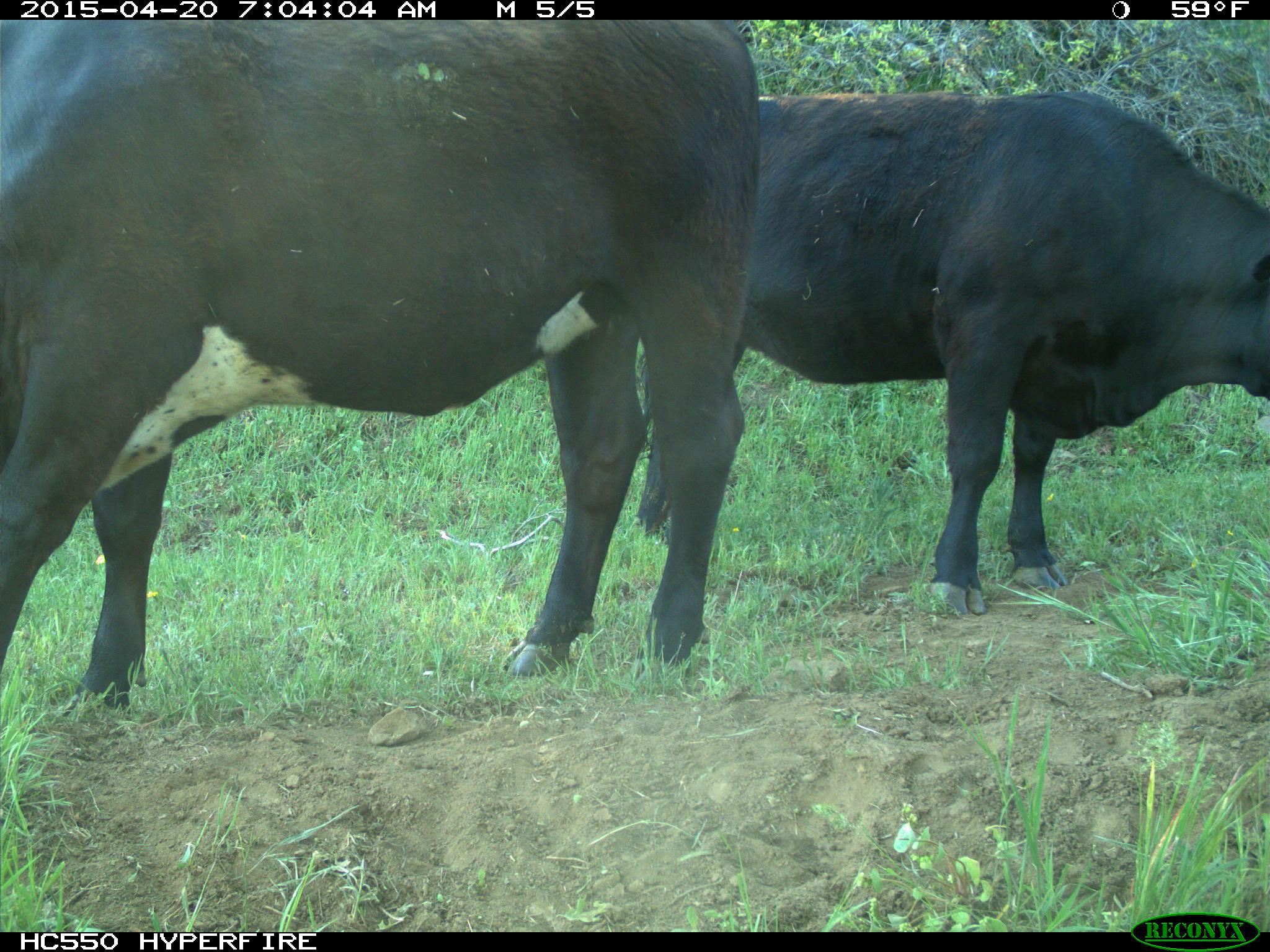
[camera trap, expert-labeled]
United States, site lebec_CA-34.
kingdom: Animalia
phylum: Chordata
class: Mammalia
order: Artiodactyla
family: Bovidae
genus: Bos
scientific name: Bos taurus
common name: domestic cow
Bos taurus (domestic cow).